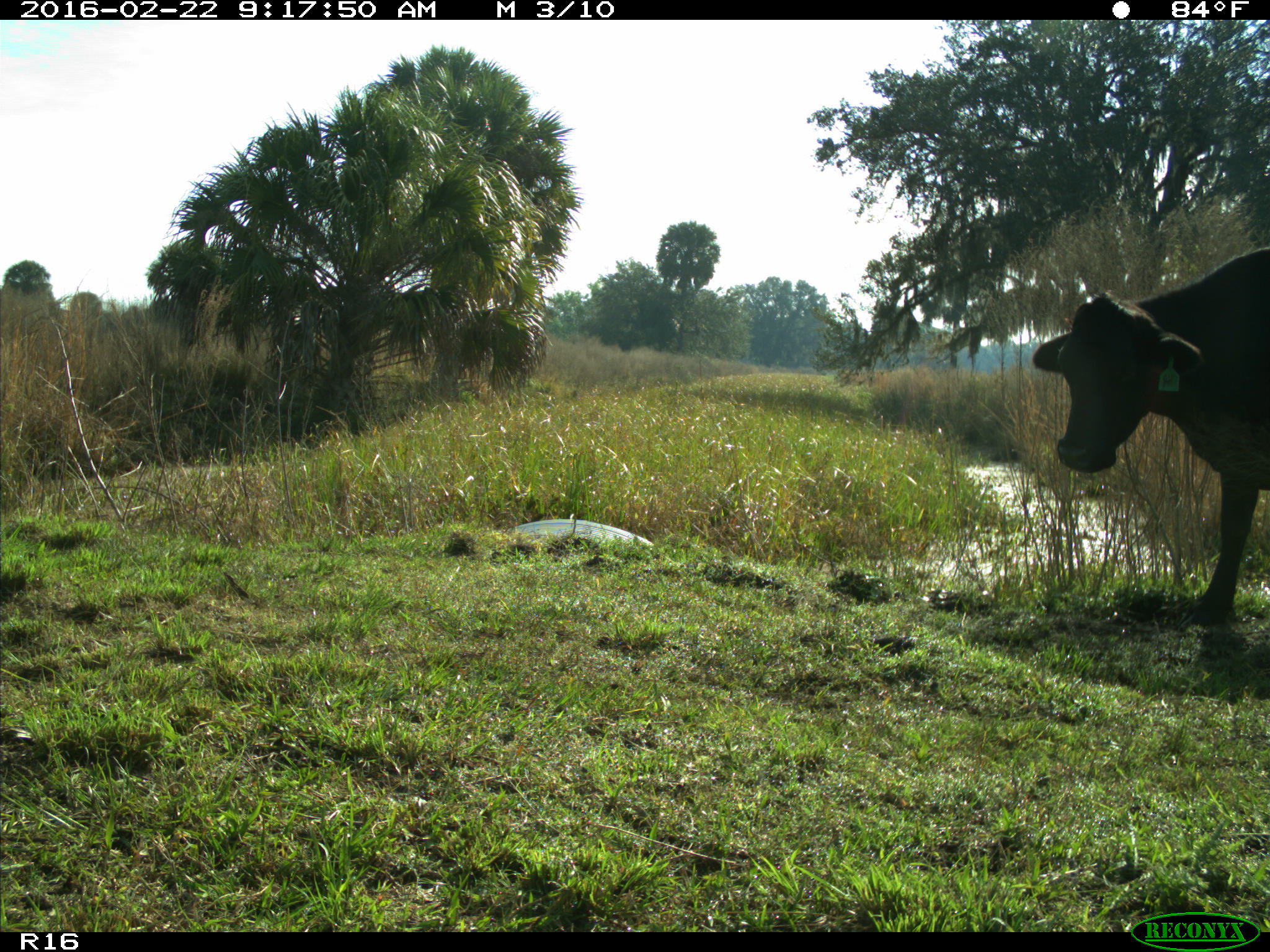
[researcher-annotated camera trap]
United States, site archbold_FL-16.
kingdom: Animalia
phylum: Chordata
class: Mammalia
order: Artiodactyla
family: Bovidae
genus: Bos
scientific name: Bos taurus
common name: domestic cow